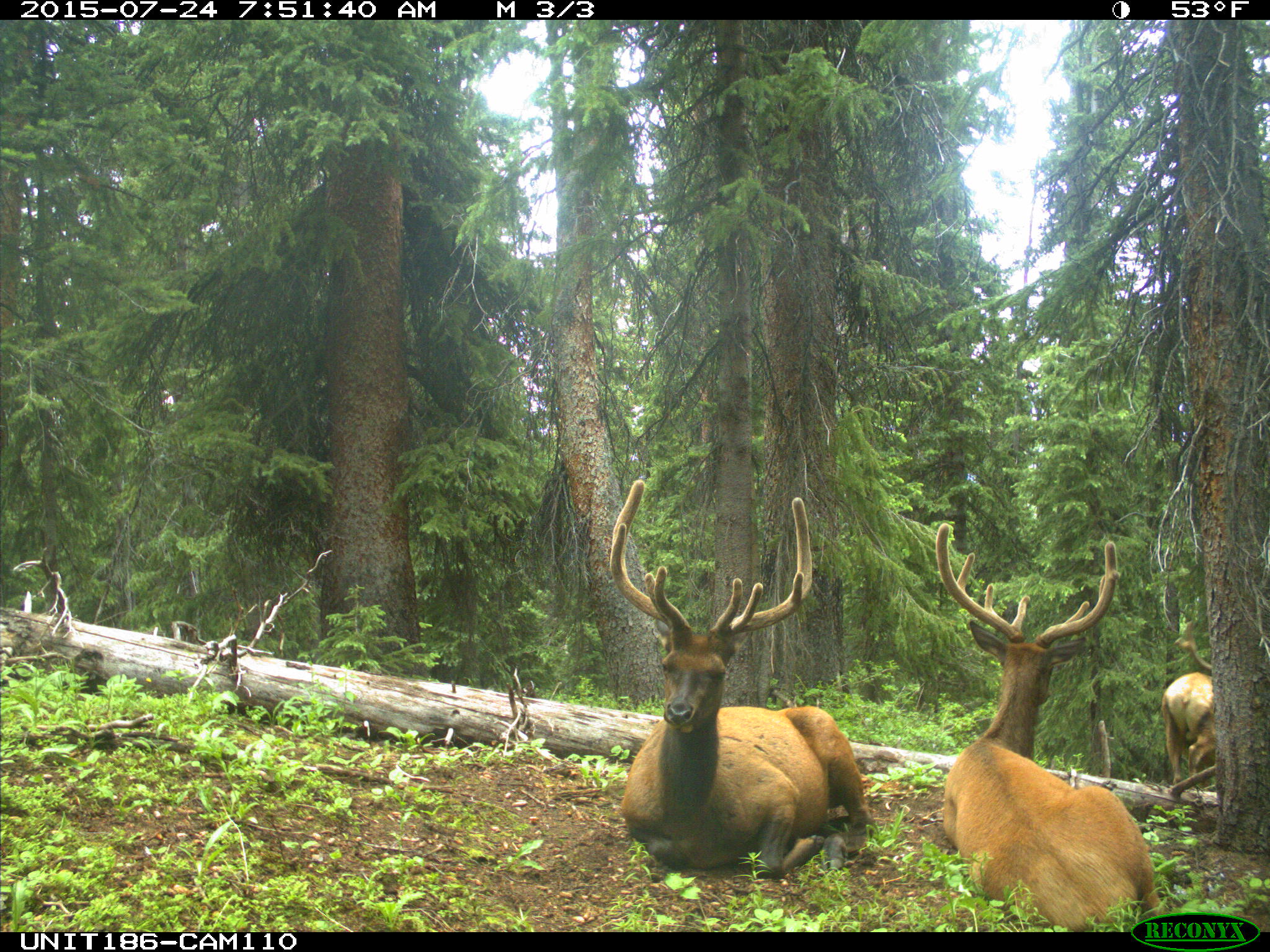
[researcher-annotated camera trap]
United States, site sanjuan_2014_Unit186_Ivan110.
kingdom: Animalia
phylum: Chordata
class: Mammalia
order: Artiodactyla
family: Cervidae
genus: Cervus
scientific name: Cervus elaphus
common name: red deer